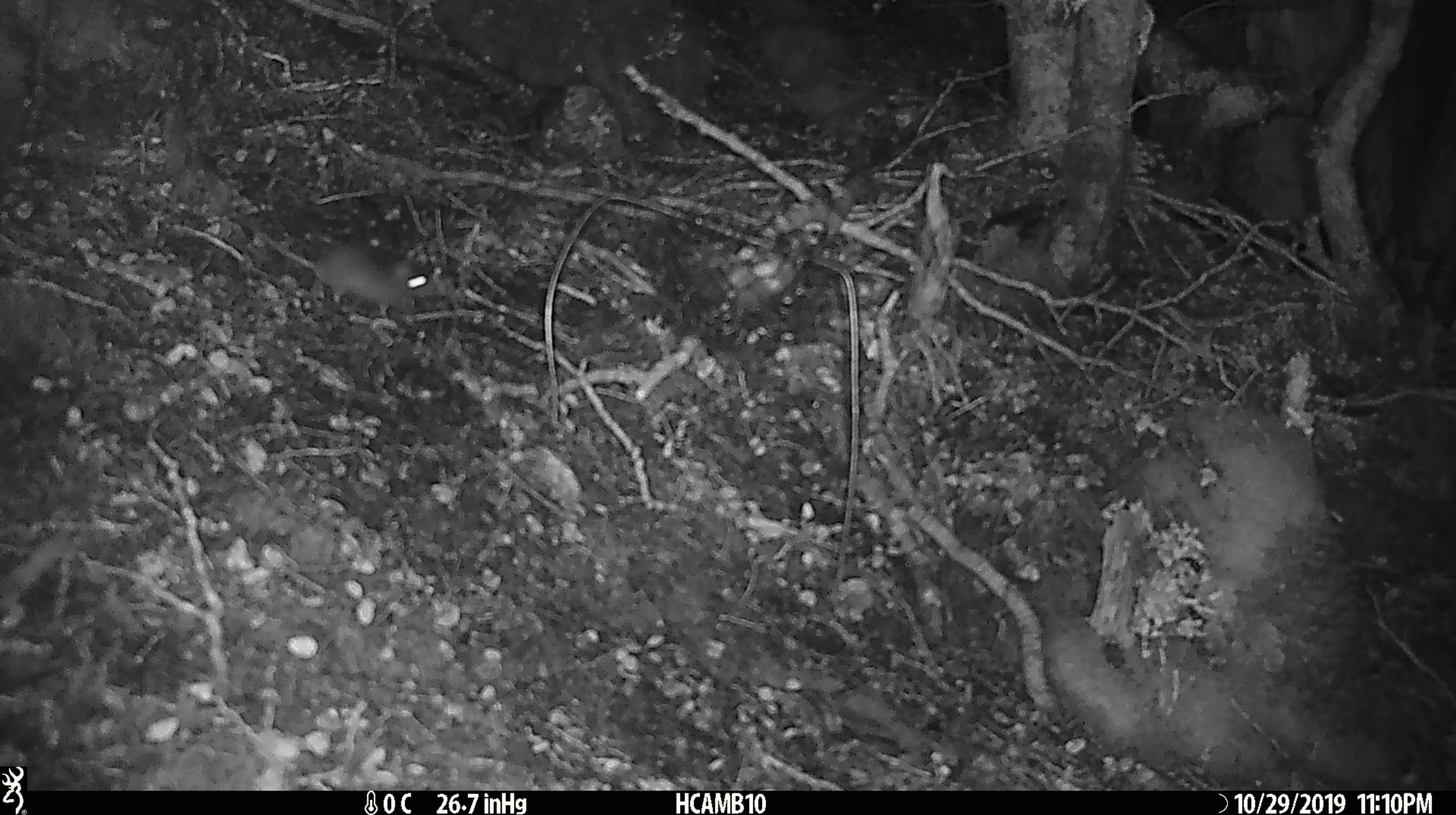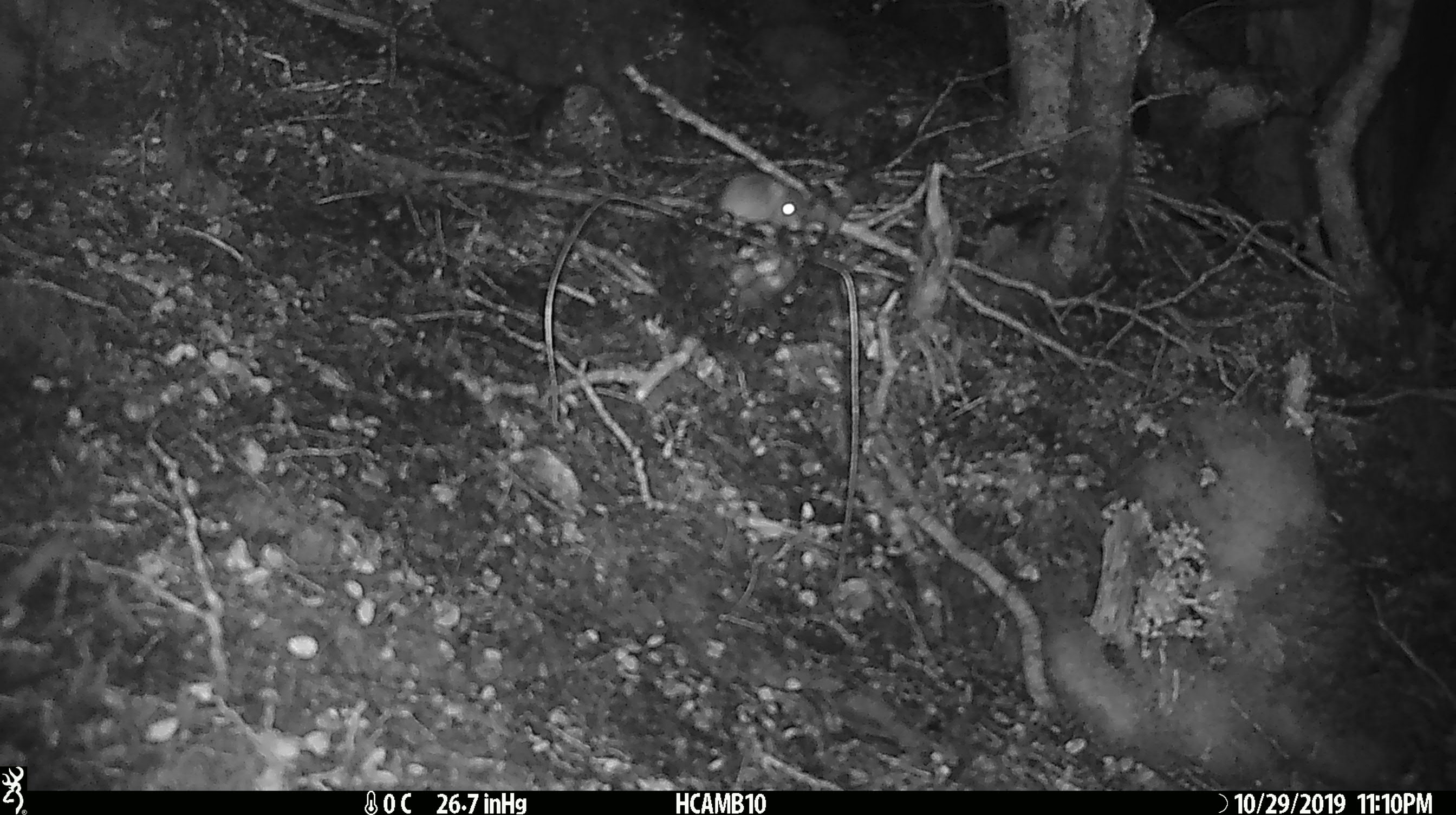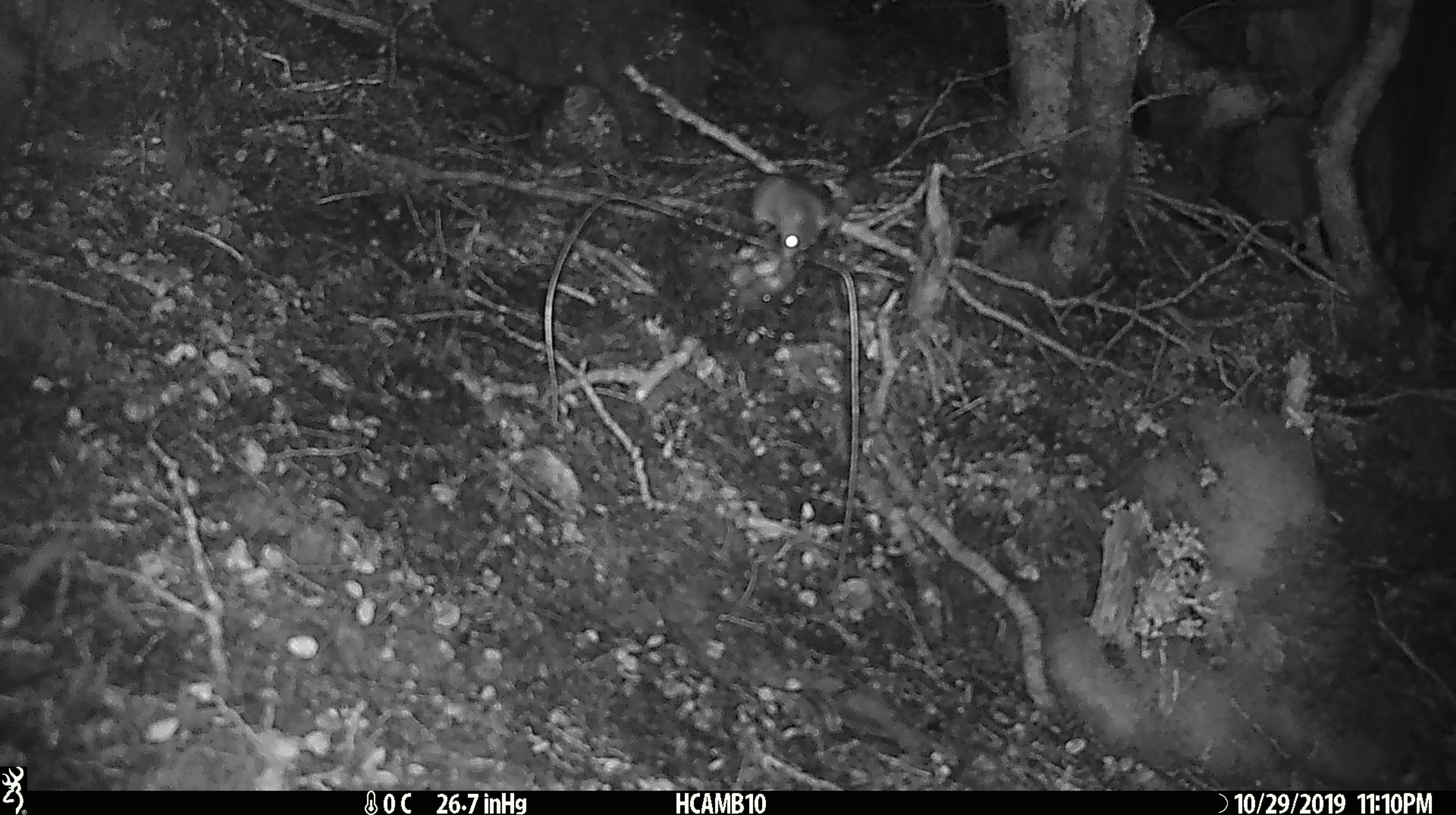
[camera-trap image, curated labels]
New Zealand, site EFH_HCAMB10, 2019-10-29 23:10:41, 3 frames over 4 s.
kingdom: Animalia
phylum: Chordata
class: Mammalia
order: Rodentia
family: Muridae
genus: Mus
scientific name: Mus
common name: mouse